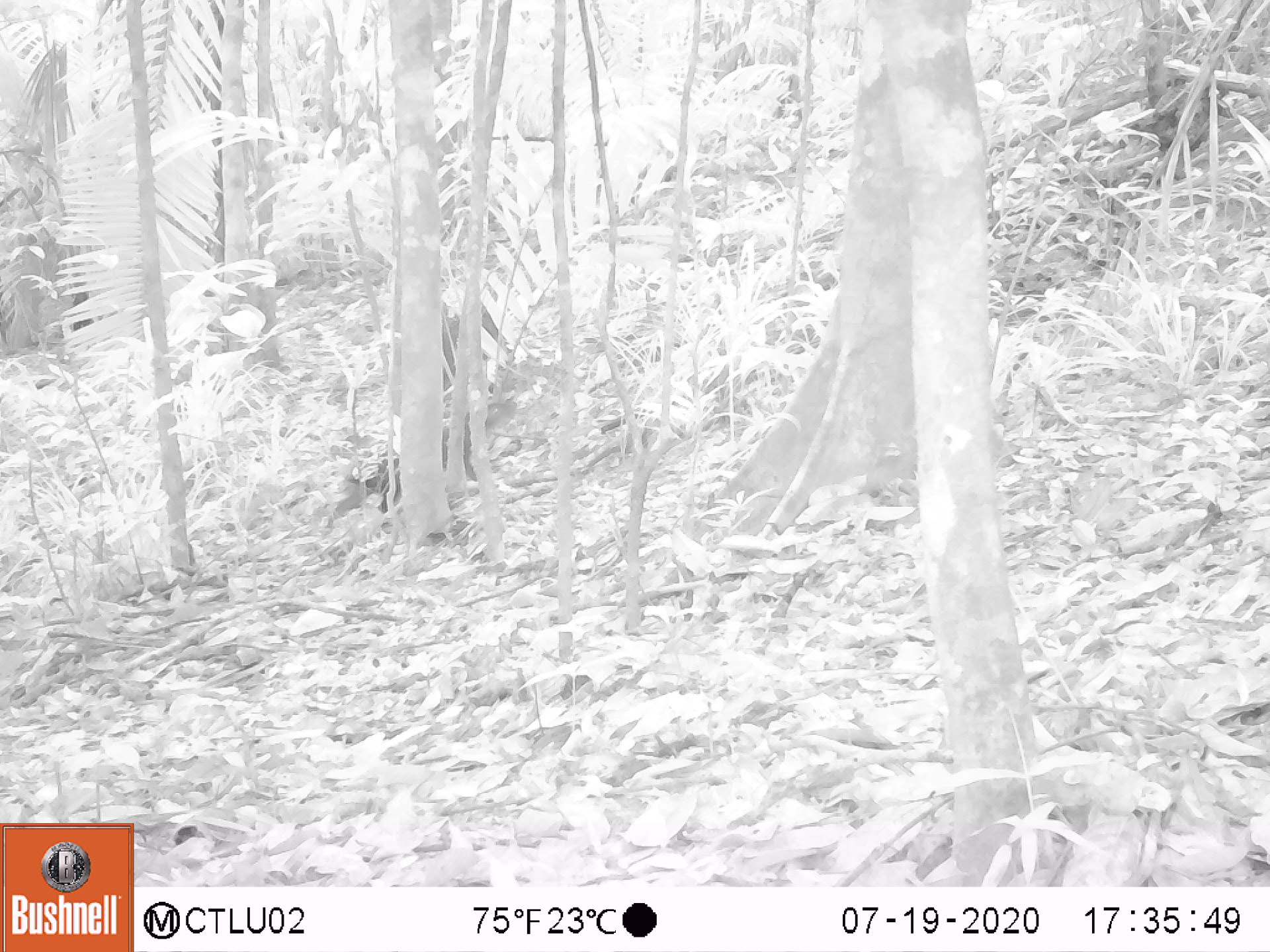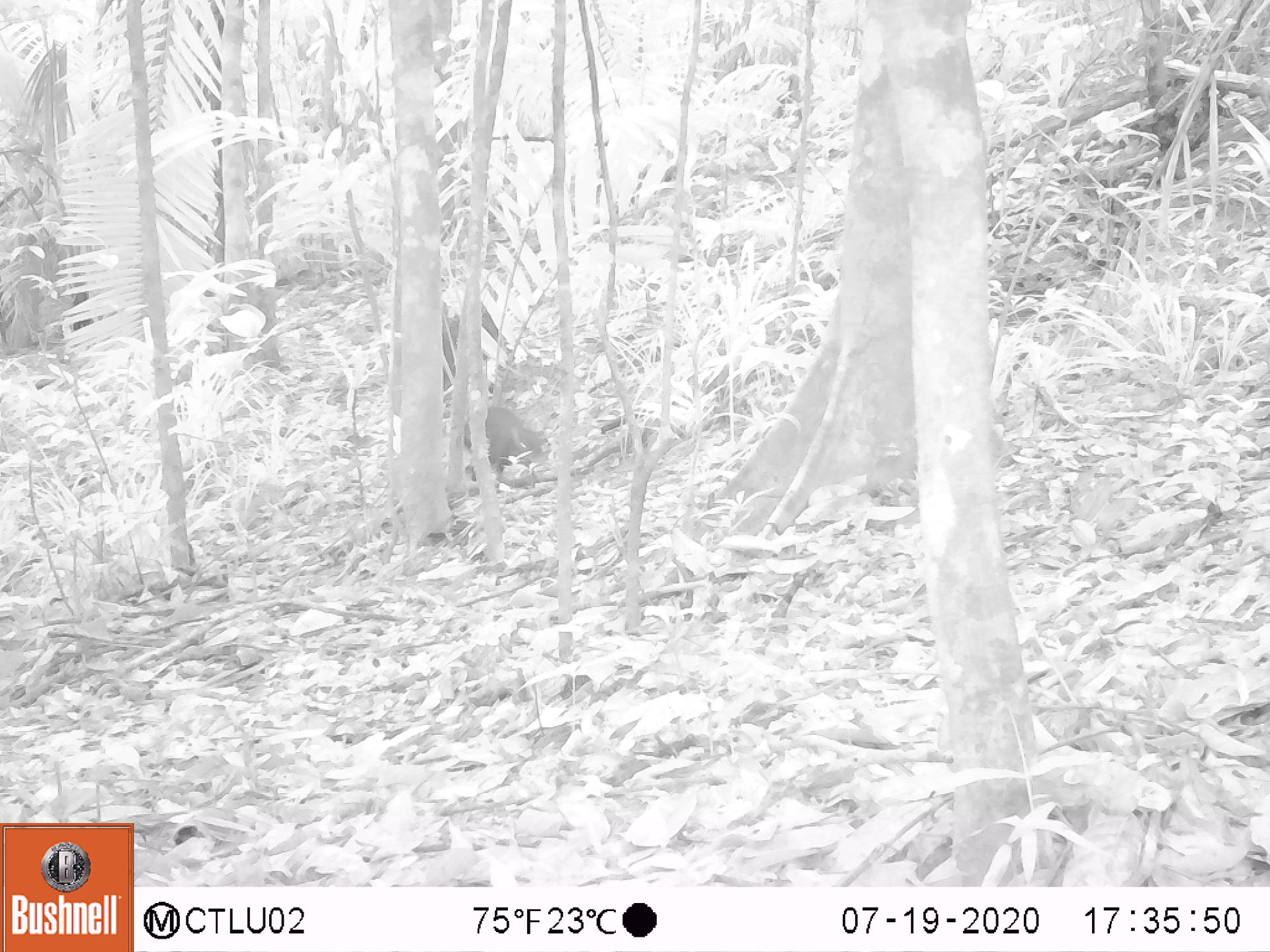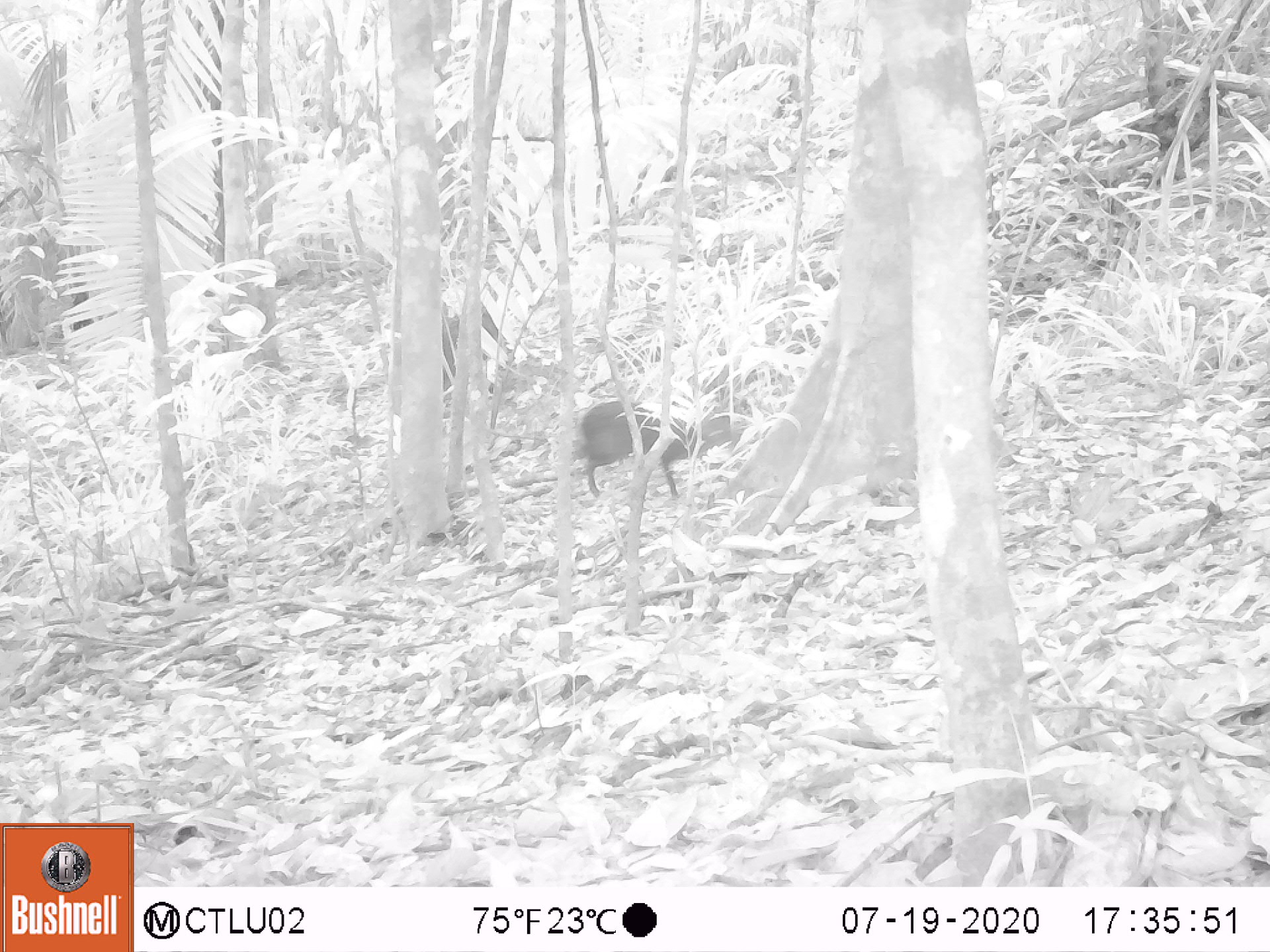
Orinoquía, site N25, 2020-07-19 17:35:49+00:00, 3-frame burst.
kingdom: Animalia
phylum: Chordata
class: Mammalia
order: Rodentia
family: Dasyproctidae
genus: Dasyprocta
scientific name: Dasyprocta fuliginosa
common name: black agouti